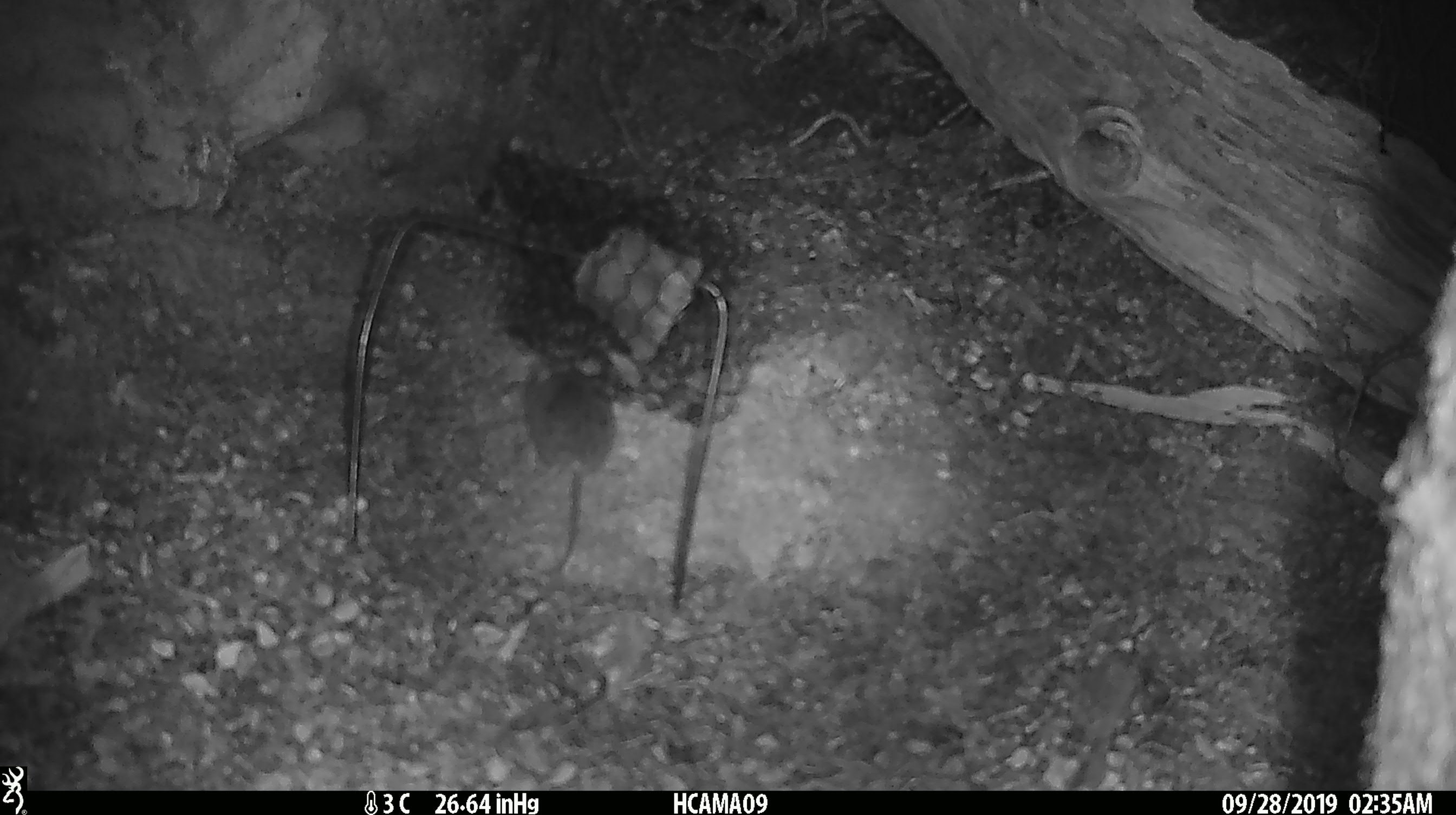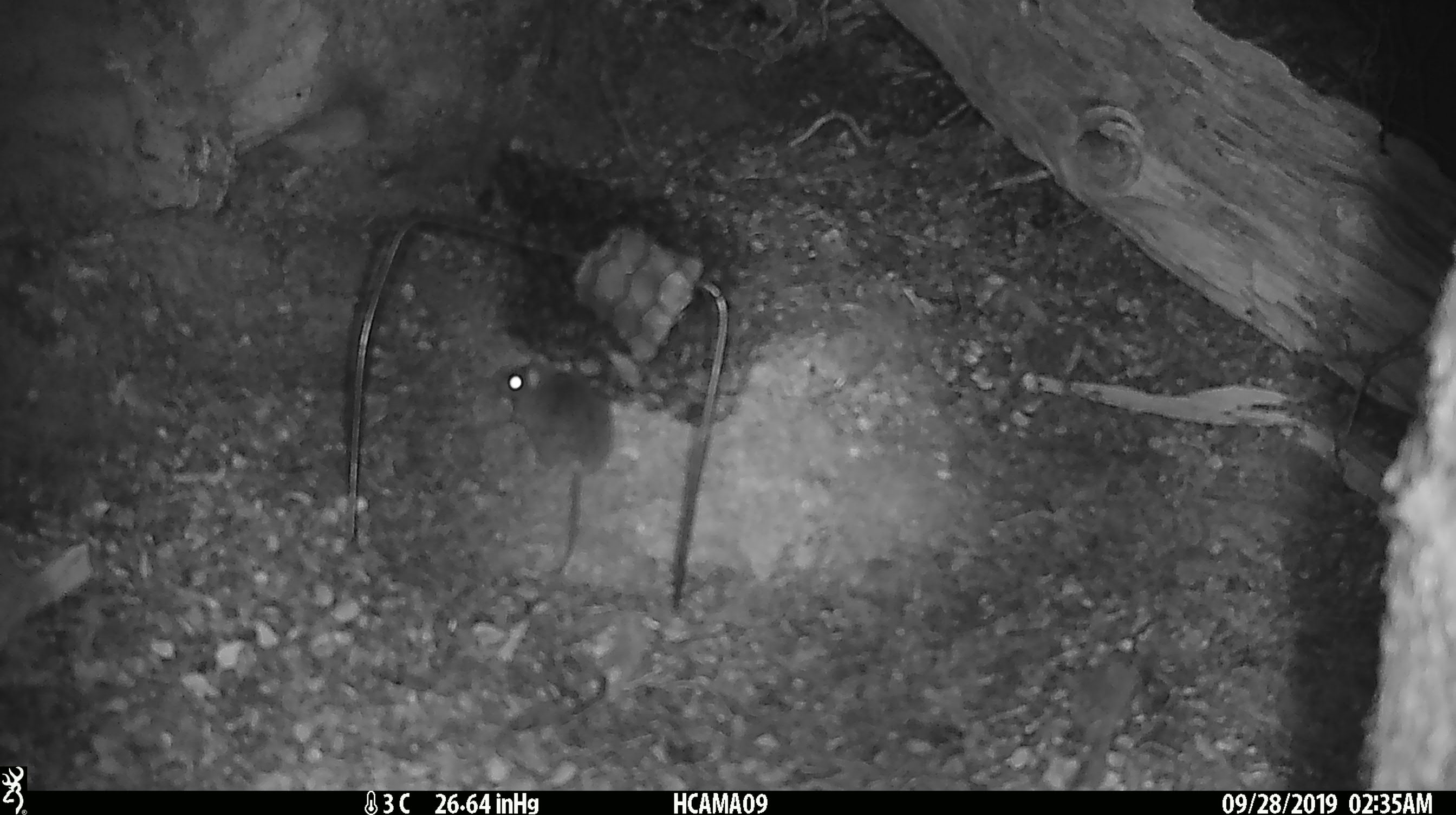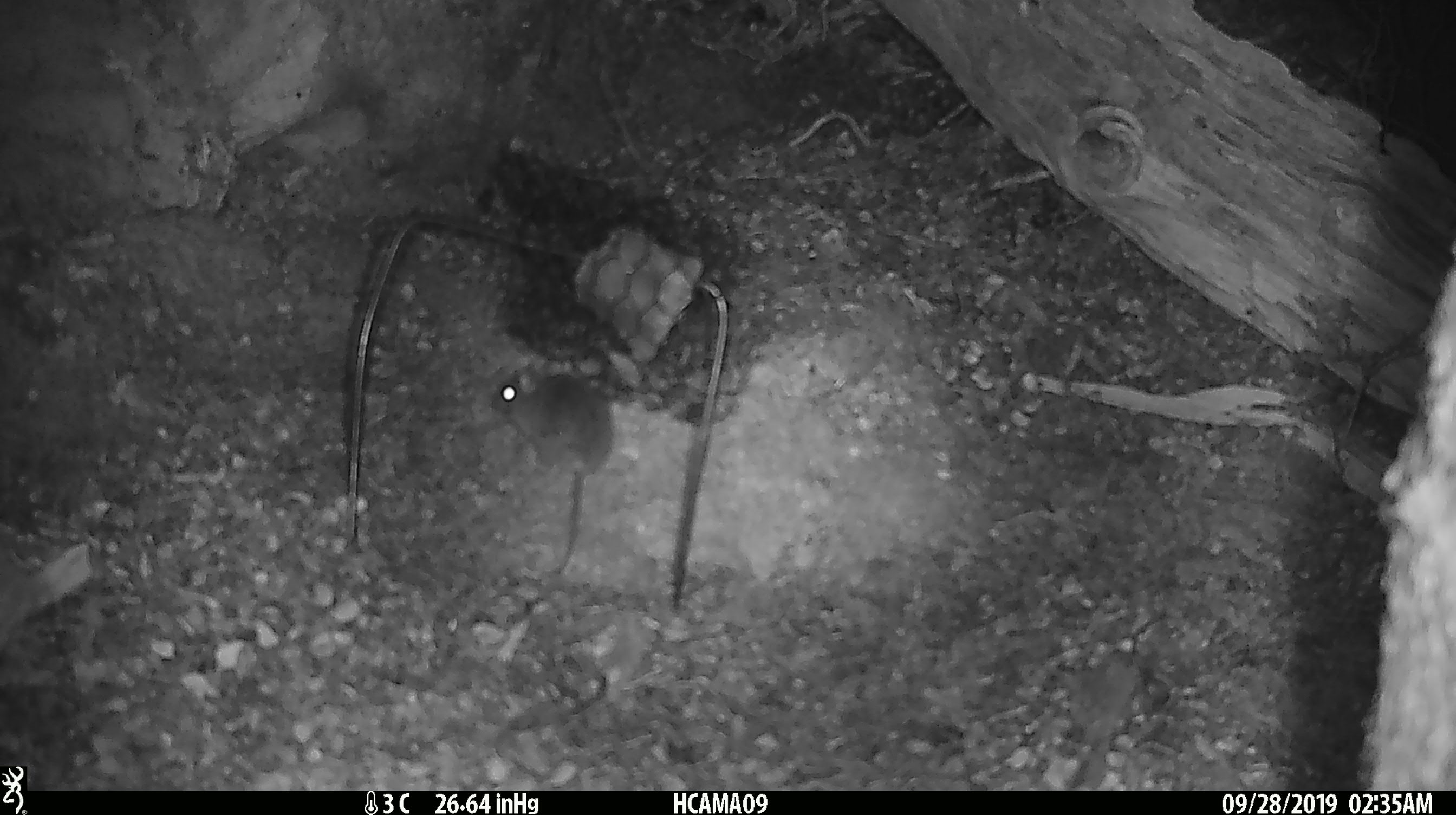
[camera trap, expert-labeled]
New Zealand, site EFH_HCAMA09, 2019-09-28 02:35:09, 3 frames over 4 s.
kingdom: Animalia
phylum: Chordata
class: Mammalia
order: Rodentia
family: Muridae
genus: Mus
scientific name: Mus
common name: mouse